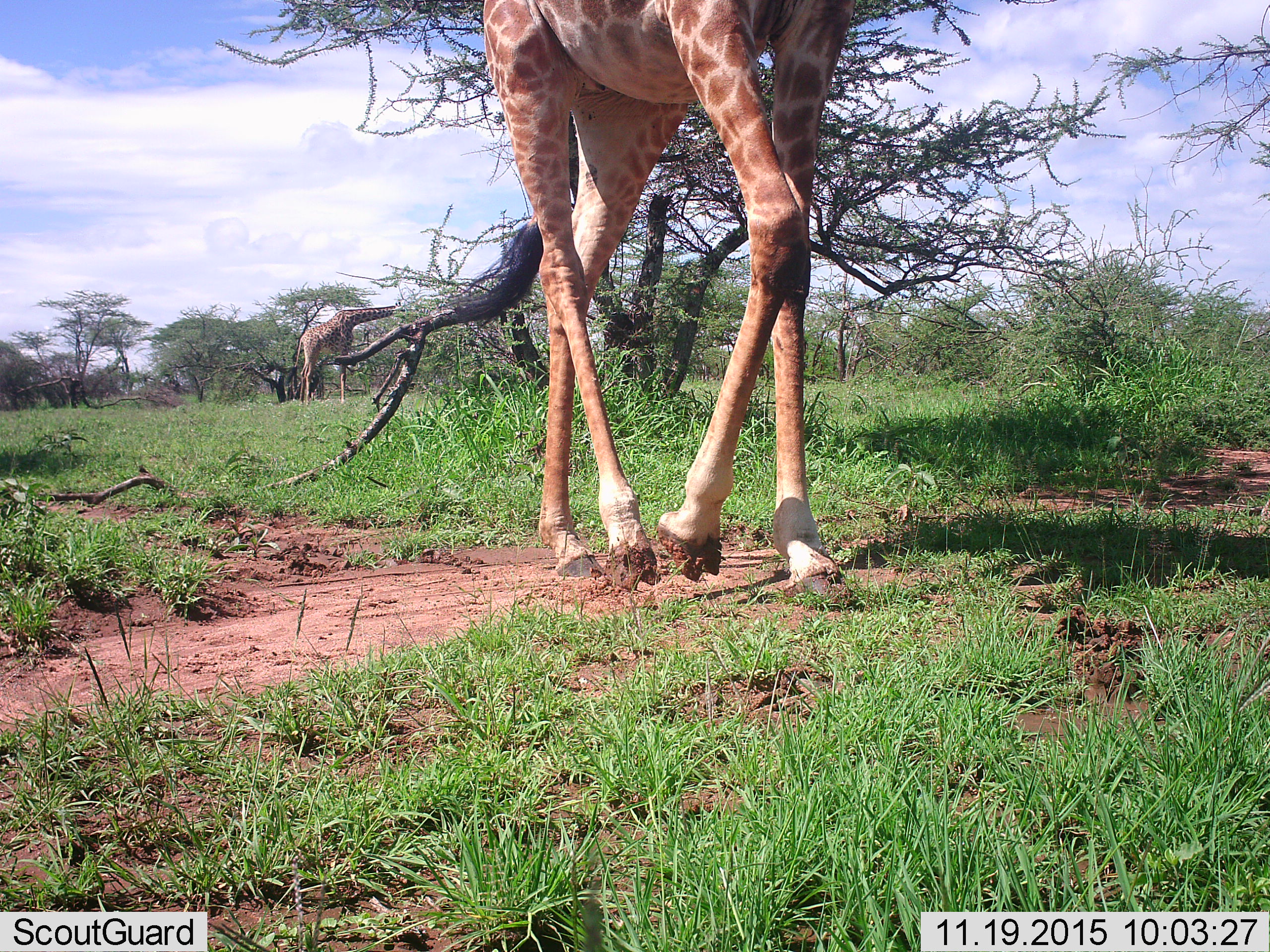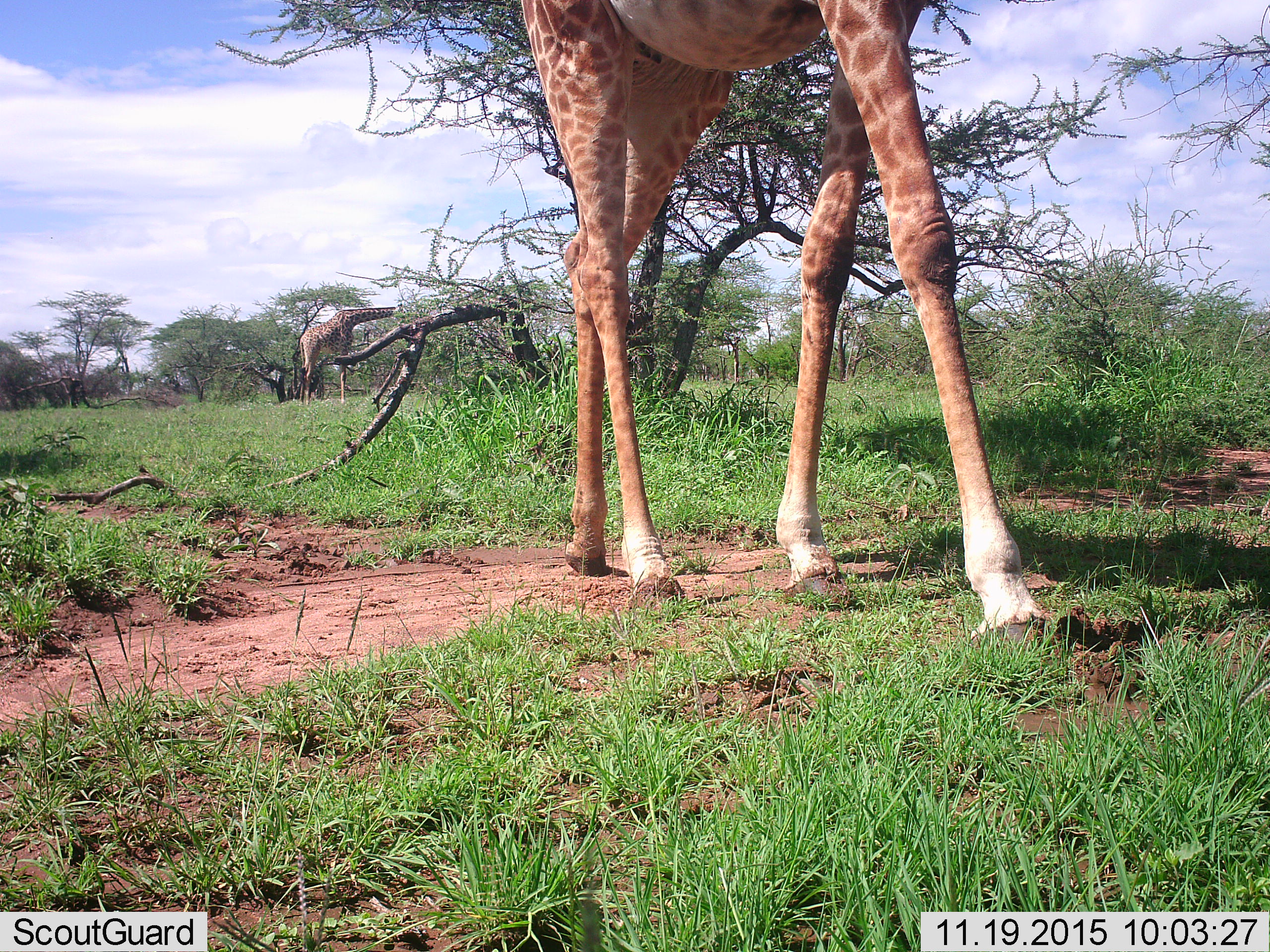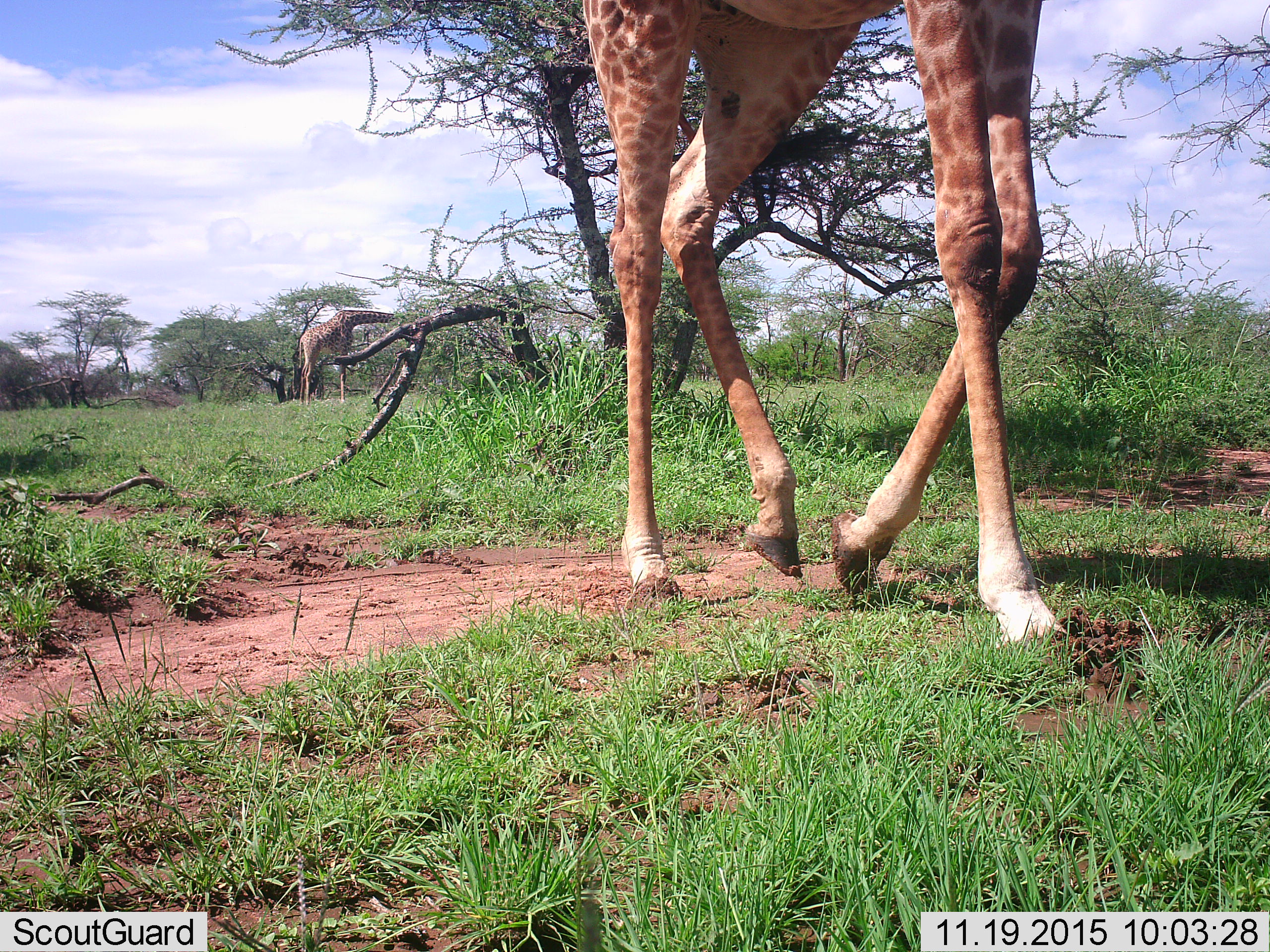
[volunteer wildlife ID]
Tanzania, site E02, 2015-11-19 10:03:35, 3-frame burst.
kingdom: Animalia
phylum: Chordata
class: Mammalia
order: Artiodactyla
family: Giraffidae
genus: Giraffa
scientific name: Giraffa camelopardalis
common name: giraffe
Giraffe (Giraffa camelopardalis), count 2. Behavior (volunteer vote fractions): standing 37%, resting 0%, moving 84%, interacting 0%. Young present (vote fraction): 0%. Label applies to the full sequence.